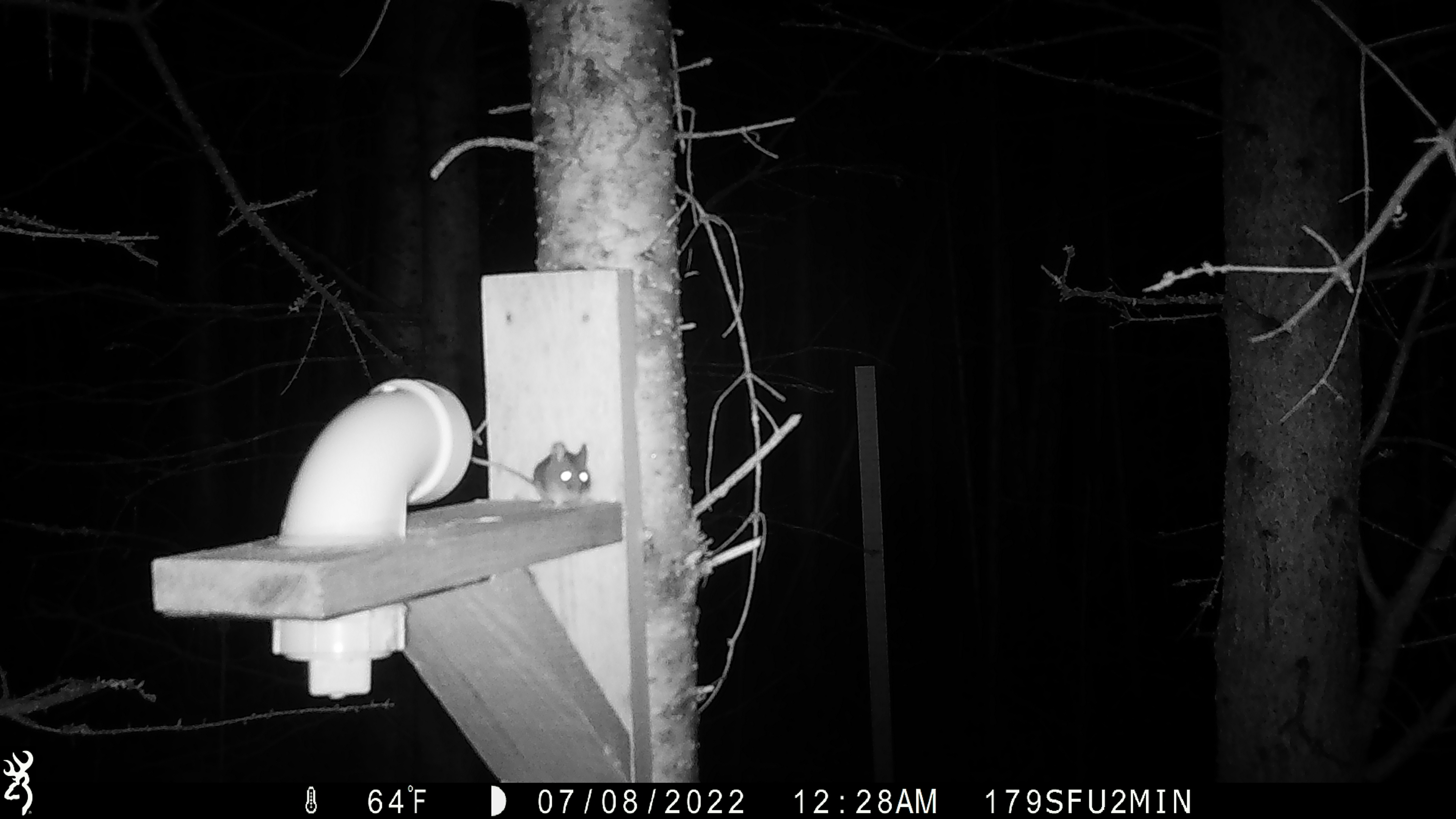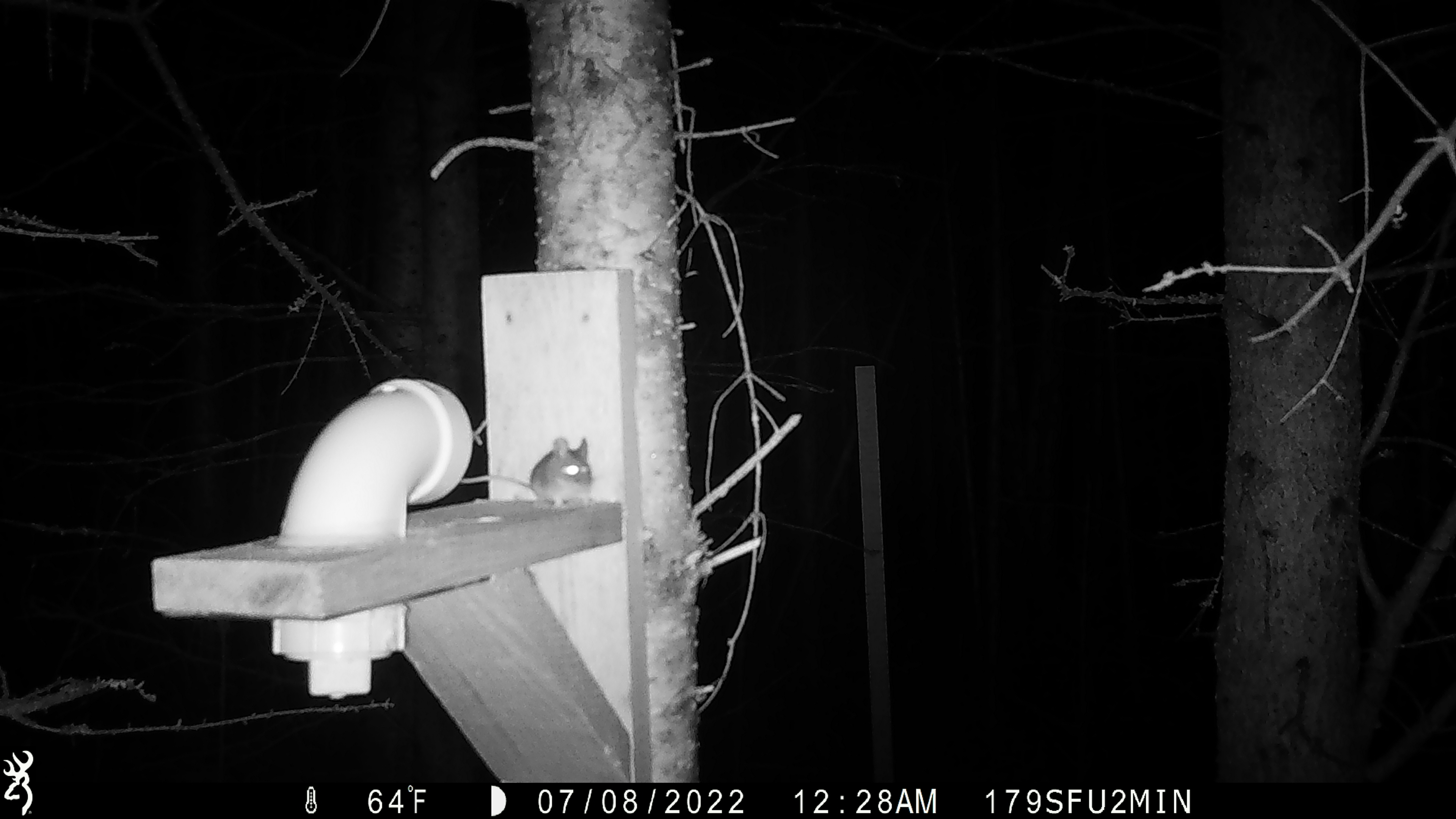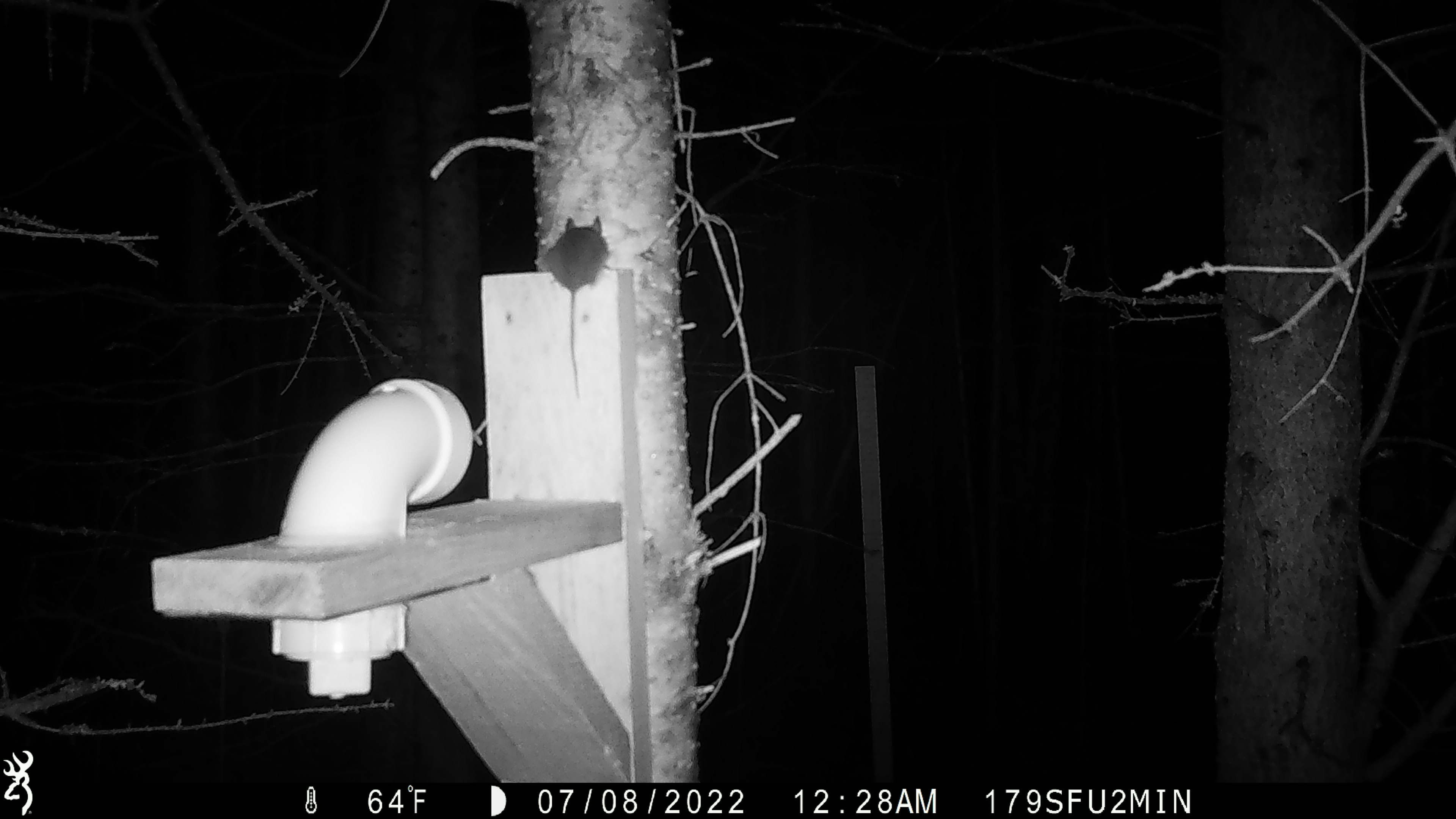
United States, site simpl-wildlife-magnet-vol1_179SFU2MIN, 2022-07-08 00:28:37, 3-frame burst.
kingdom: Animalia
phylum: Chordata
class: Mammalia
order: Rodentia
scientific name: Rodentia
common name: mouse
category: mouse sp.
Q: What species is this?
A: Mouse sp. (mouse) (Rodentia).